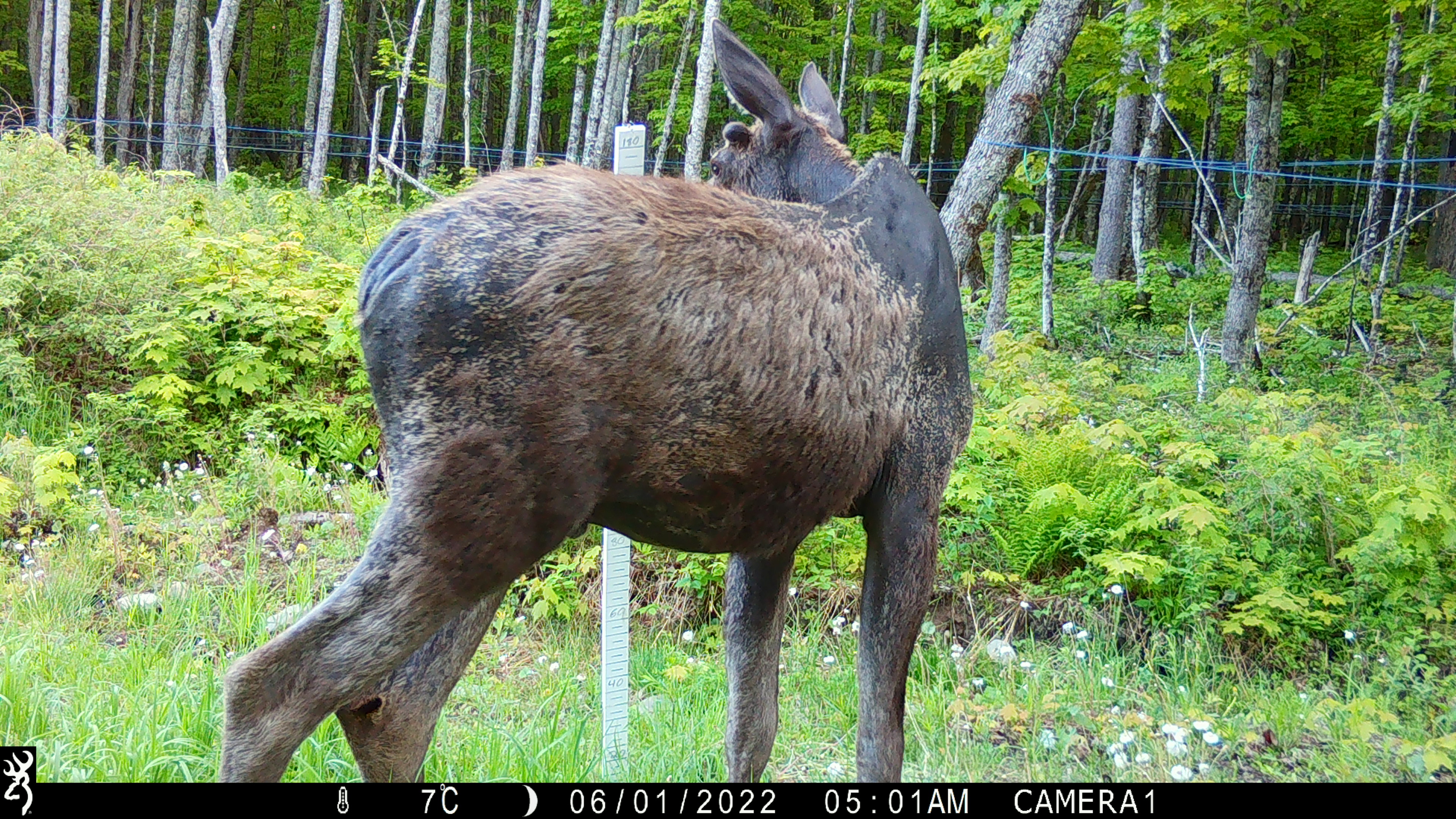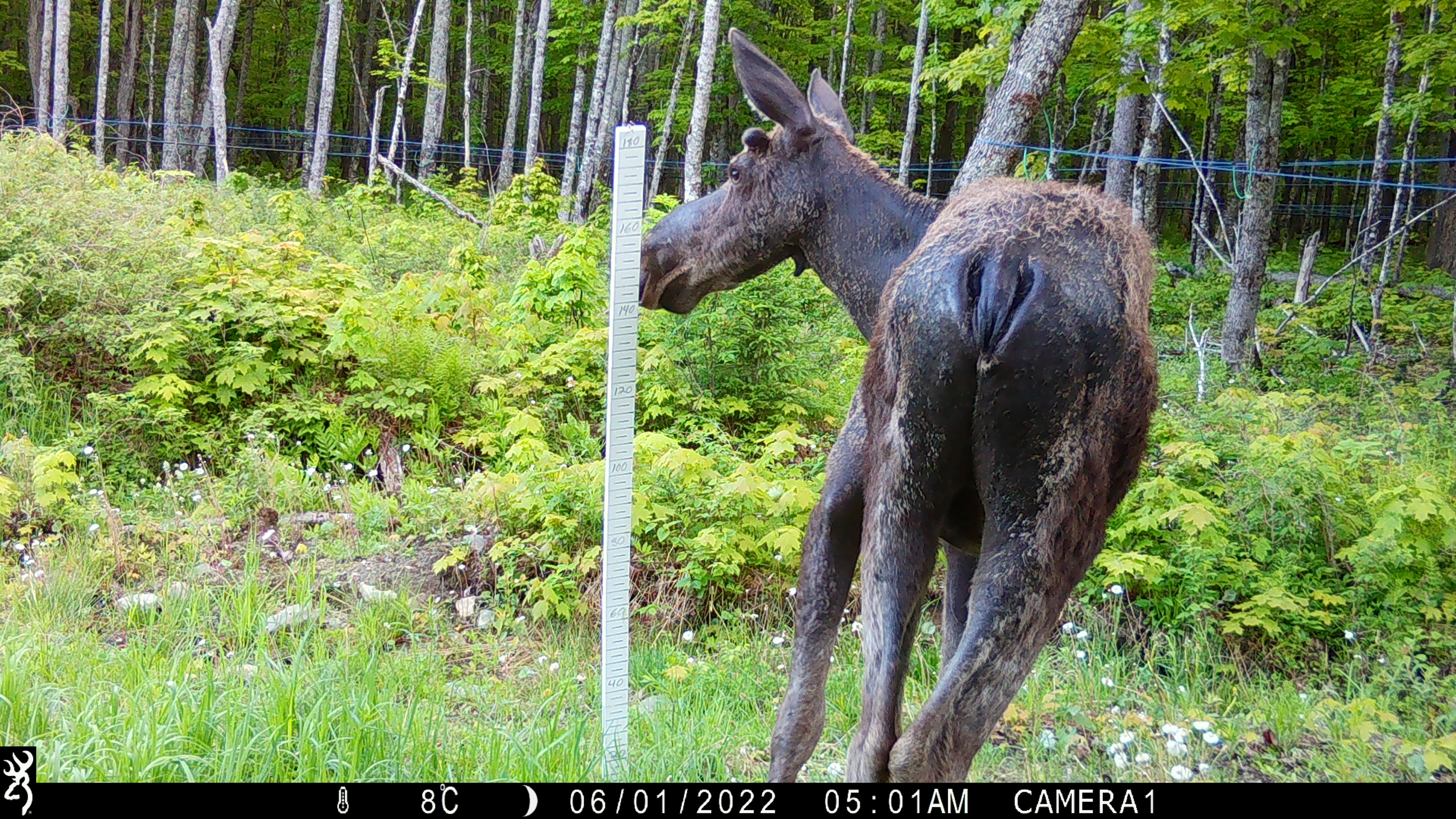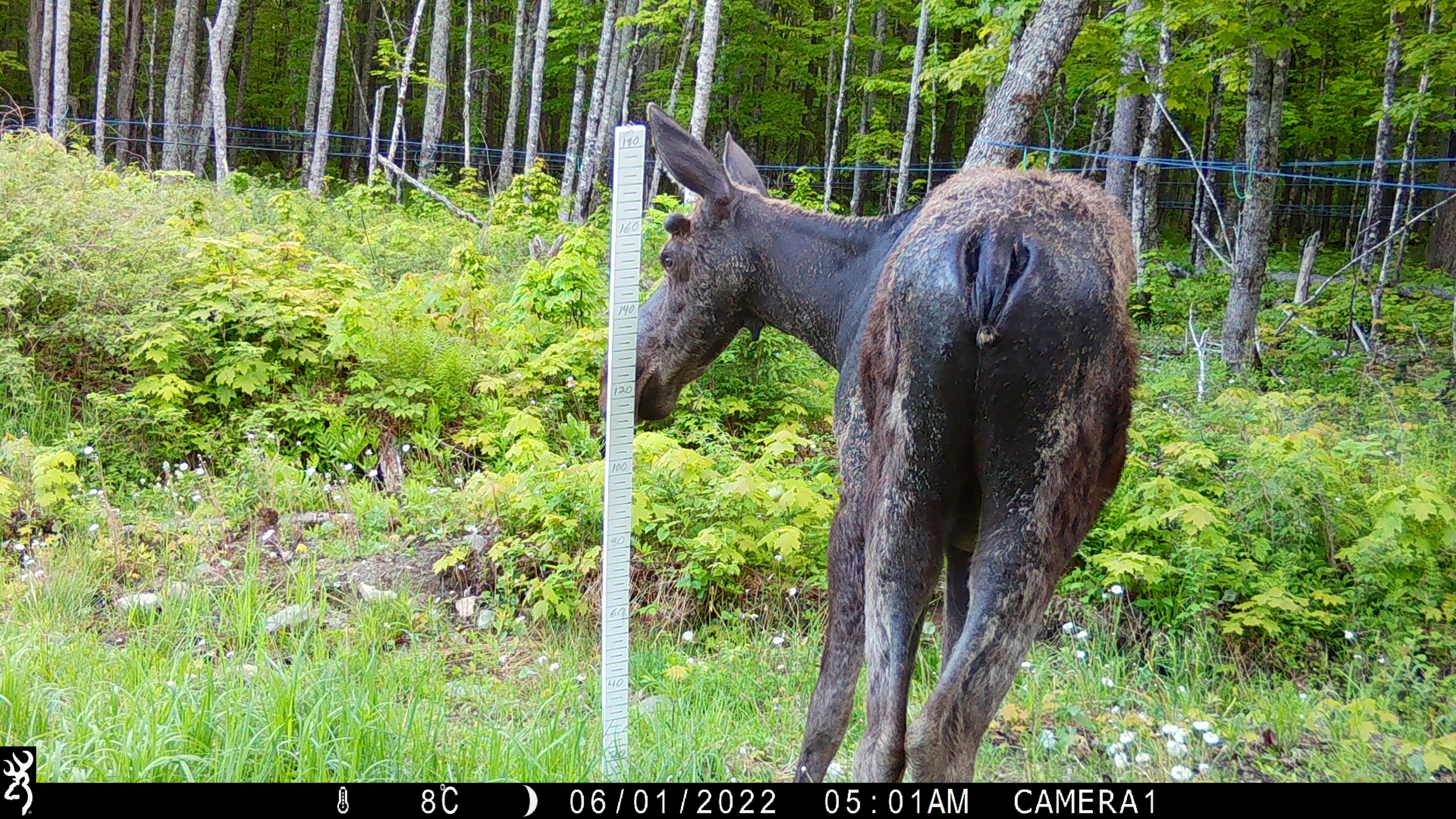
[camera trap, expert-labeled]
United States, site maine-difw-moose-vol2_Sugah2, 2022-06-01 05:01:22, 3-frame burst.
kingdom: Animalia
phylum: Chordata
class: Mammalia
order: Artiodactyla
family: Cervidae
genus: Alces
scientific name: Alces alces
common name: moose